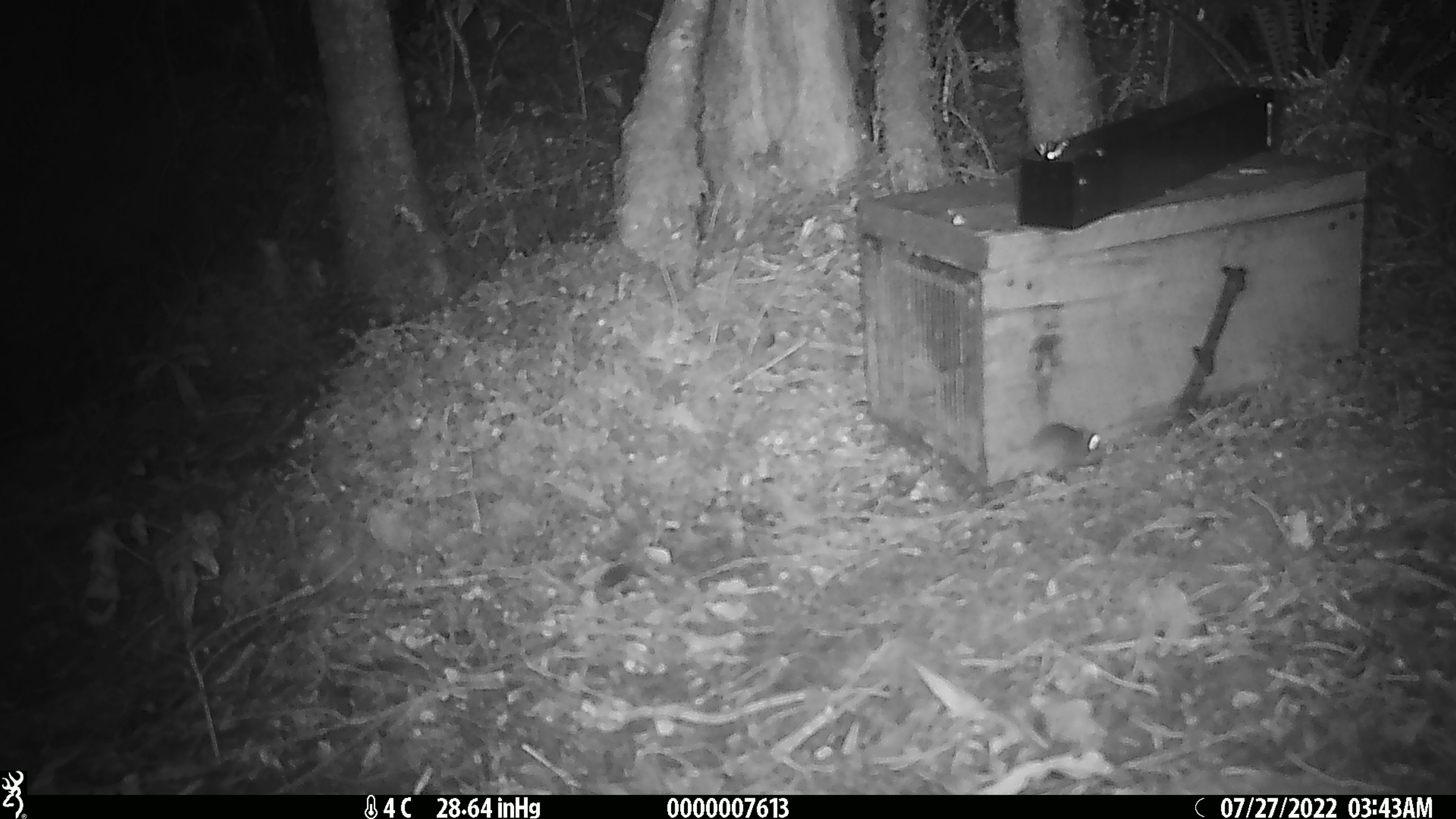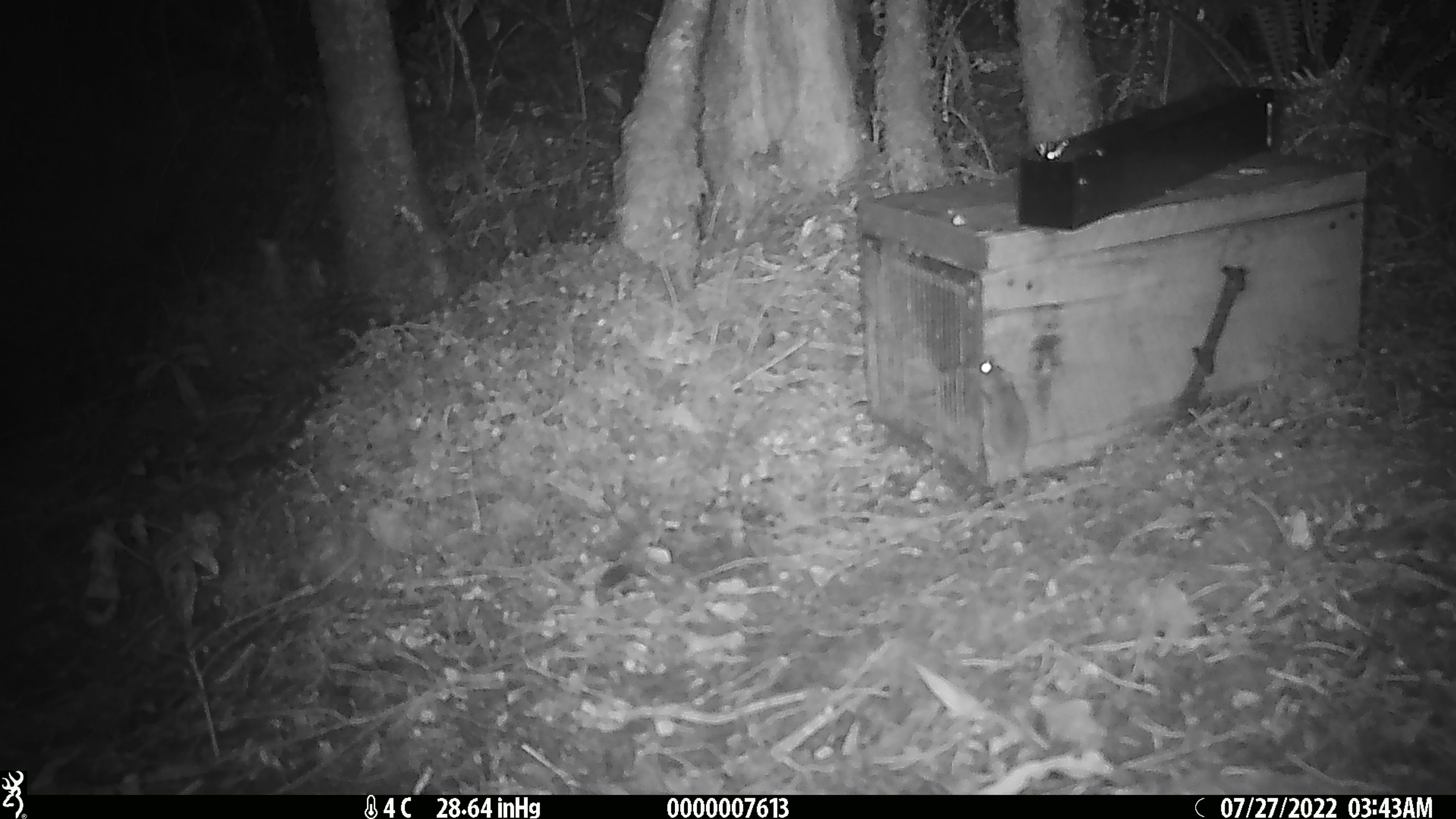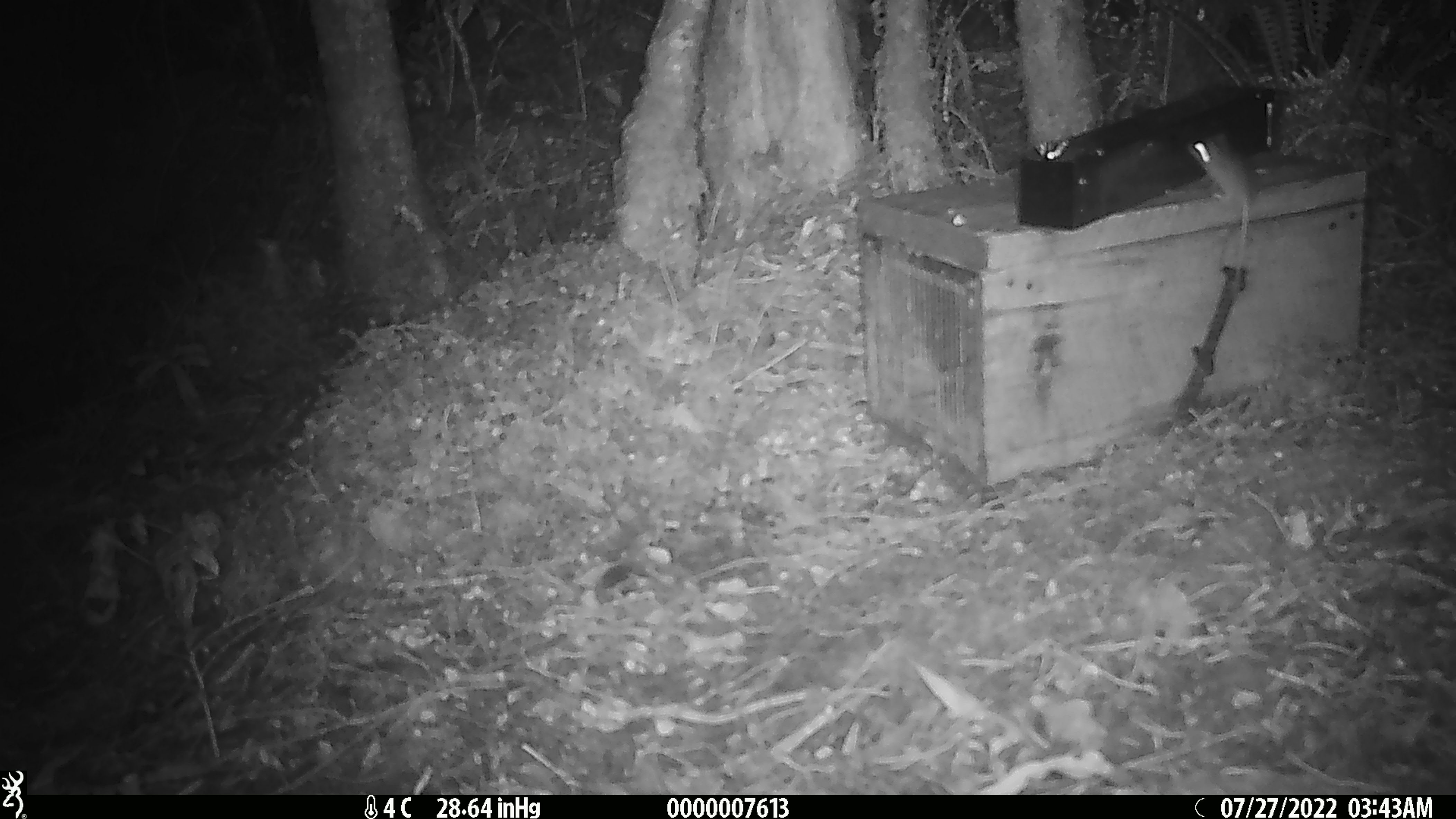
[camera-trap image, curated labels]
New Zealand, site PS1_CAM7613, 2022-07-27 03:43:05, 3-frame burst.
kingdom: Animalia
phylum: Chordata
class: Mammalia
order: Rodentia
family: Muridae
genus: Mus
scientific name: Mus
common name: mouse